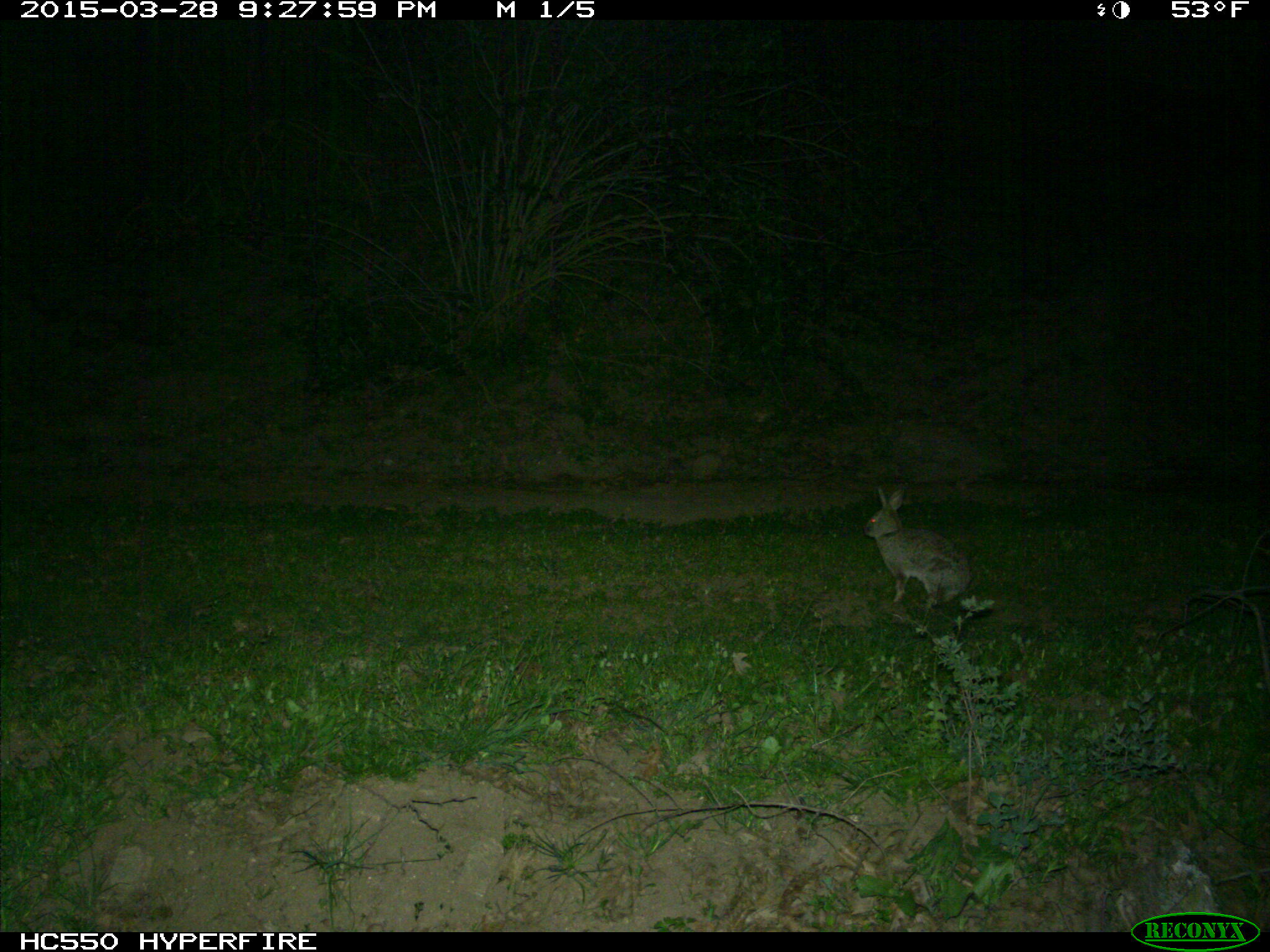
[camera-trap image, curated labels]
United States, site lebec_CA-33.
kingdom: Animalia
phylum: Chordata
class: Mammalia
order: Lagomorpha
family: Leporidae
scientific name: Leporidae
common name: rabbits and hares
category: unidentified rabbit